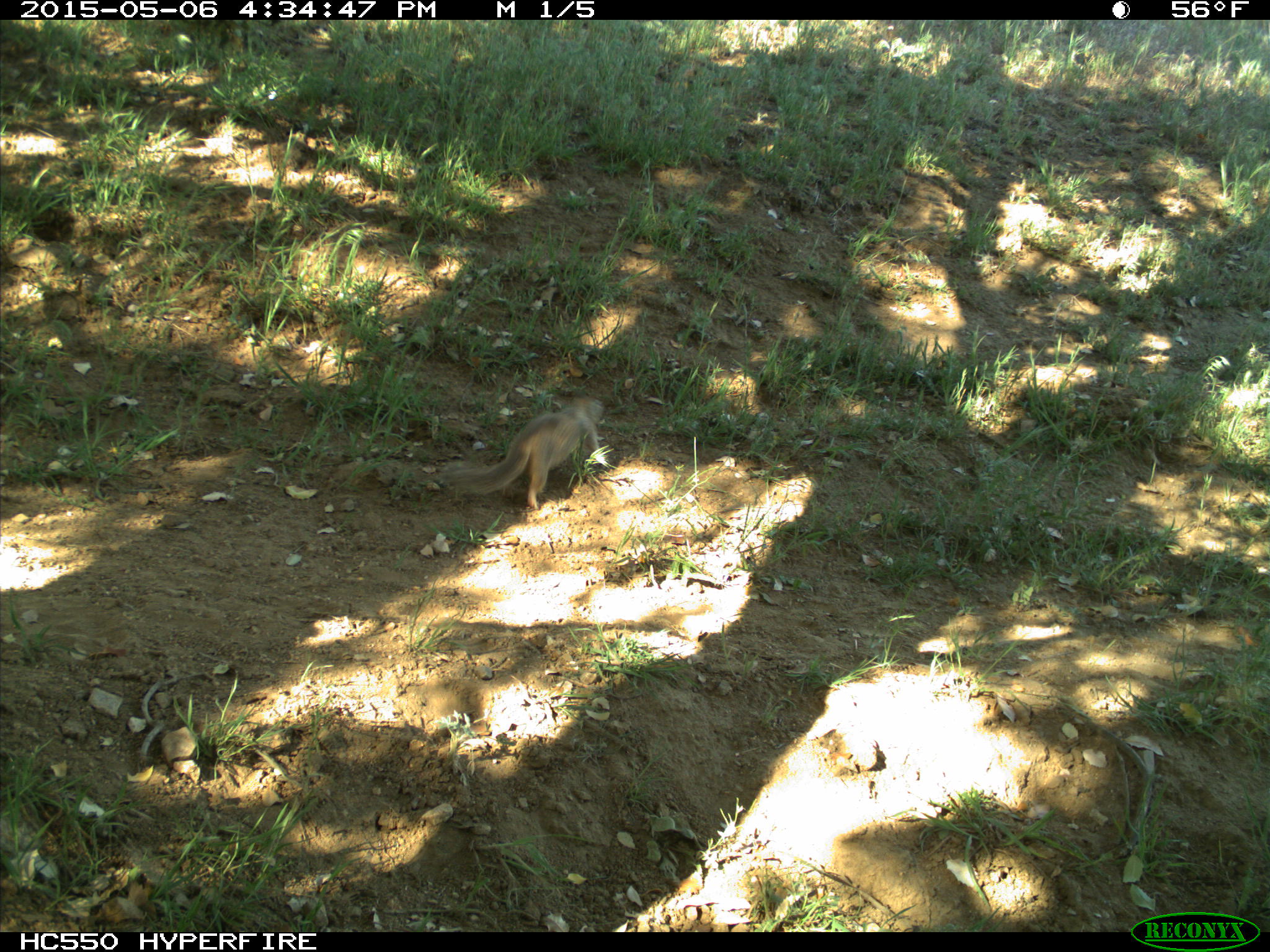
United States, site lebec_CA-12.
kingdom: Animalia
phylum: Chordata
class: Mammalia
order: Rodentia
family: Sciuridae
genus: Otospermophilus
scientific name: Otospermophilus beecheyi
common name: california ground squirrel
Otospermophilus beecheyi (california ground squirrel).